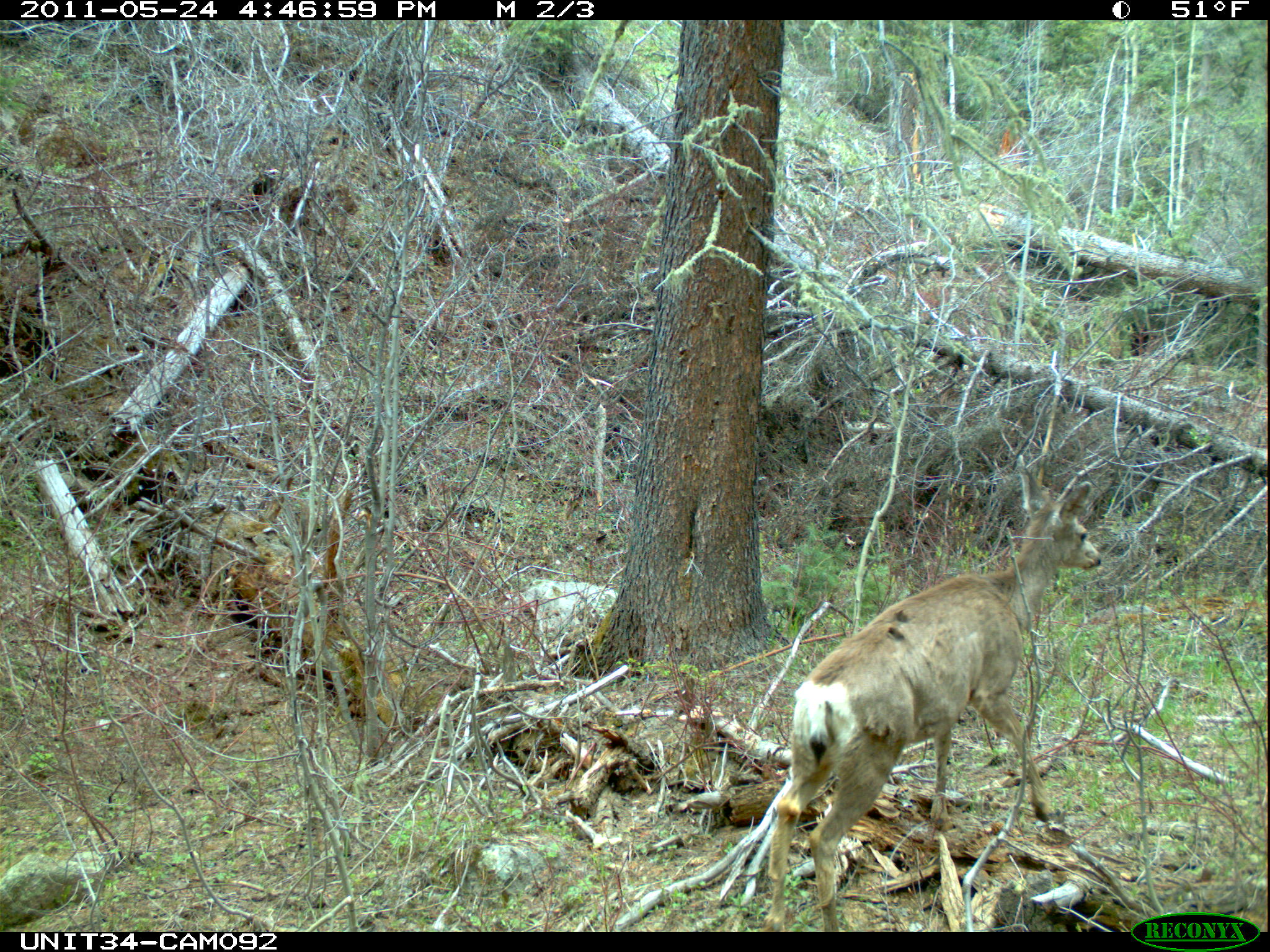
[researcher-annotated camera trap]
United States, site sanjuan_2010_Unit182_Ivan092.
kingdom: Animalia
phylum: Chordata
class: Mammalia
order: Artiodactyla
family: Cervidae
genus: Odocoileus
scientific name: Odocoileus hemionus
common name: mule deer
Odocoileus hemionus (mule deer).